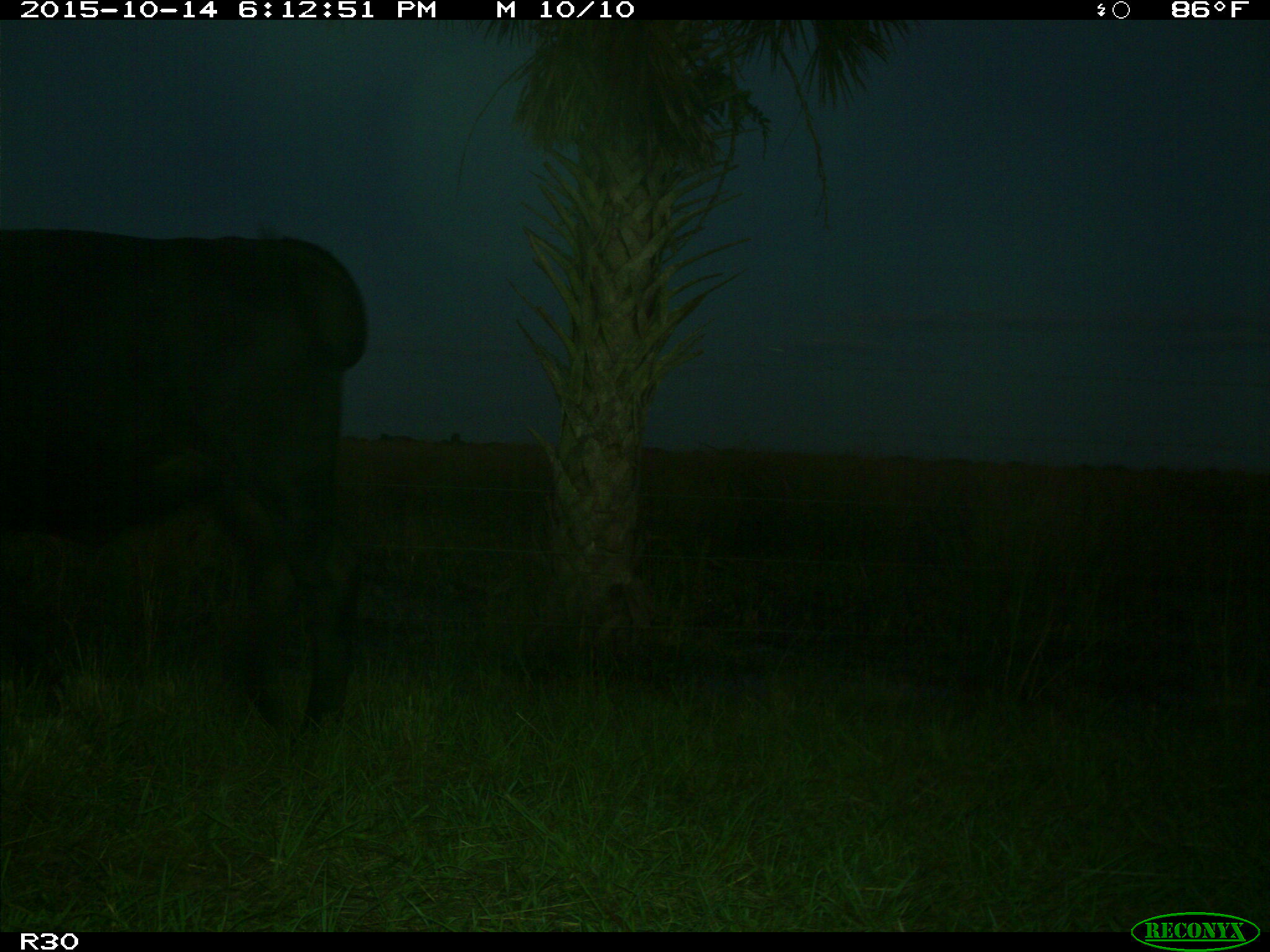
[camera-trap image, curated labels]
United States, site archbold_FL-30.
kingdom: Animalia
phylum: Chordata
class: Mammalia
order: Artiodactyla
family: Bovidae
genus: Bos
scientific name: Bos taurus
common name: domestic cow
Bos taurus (domestic cow).